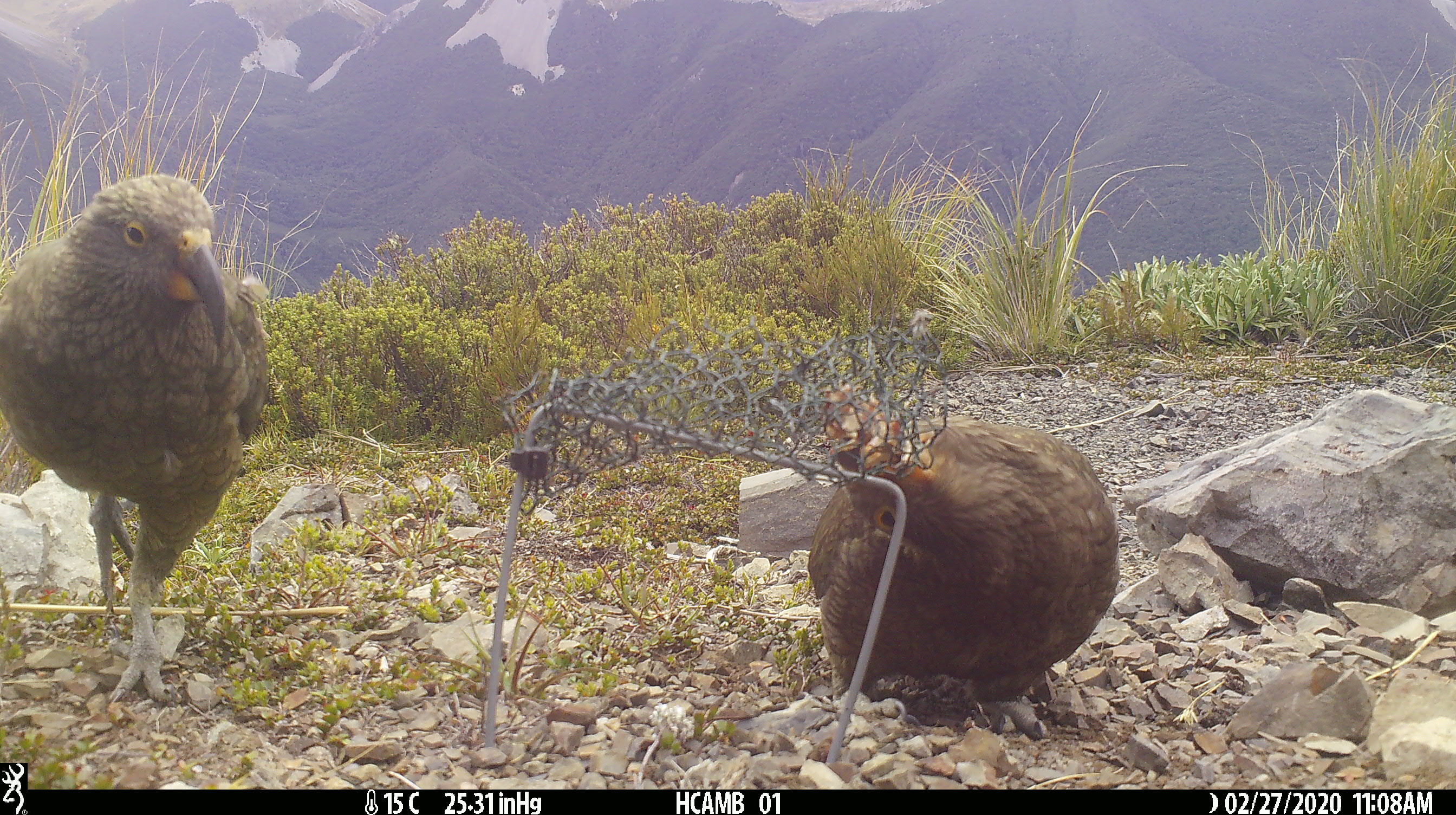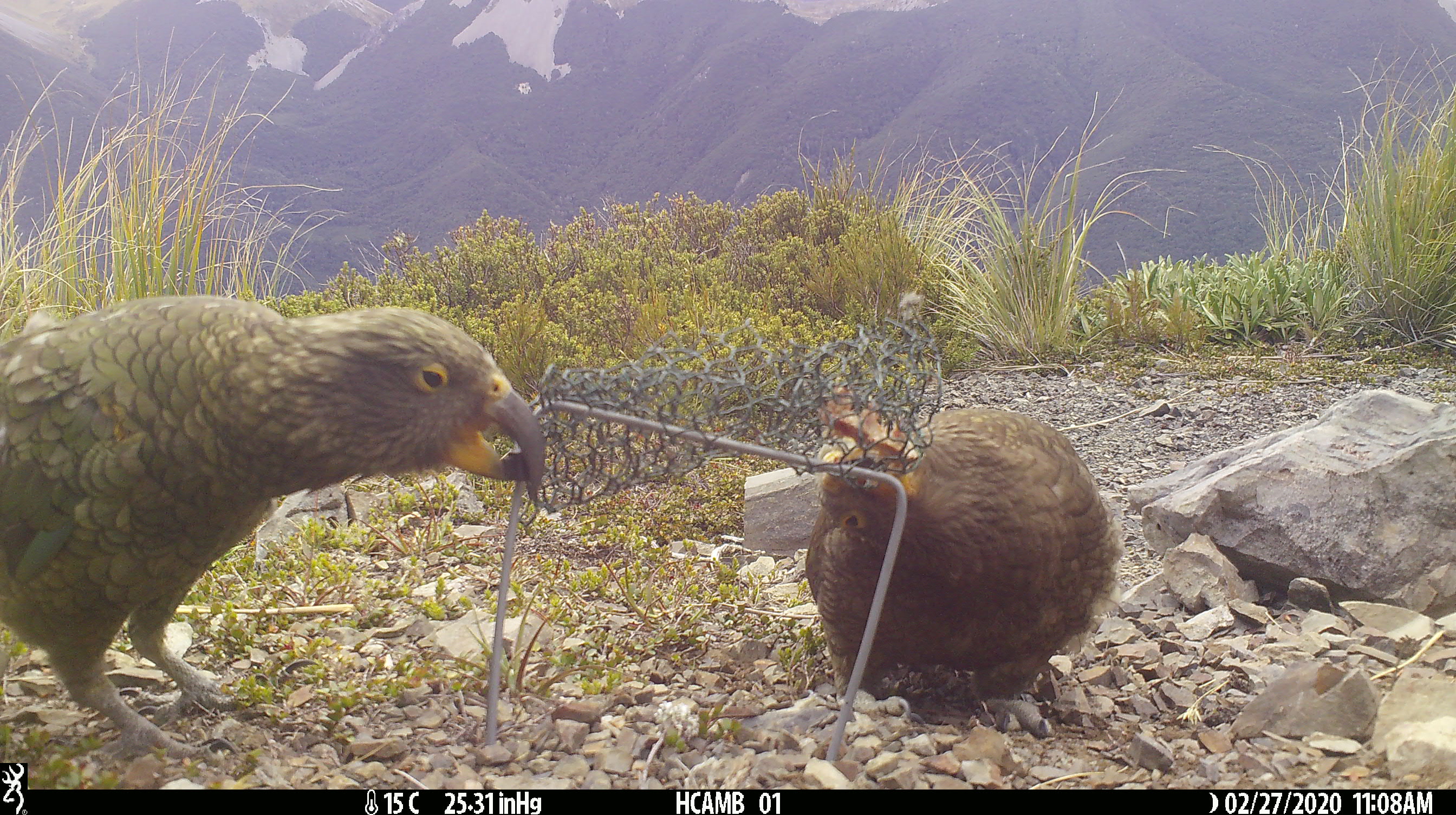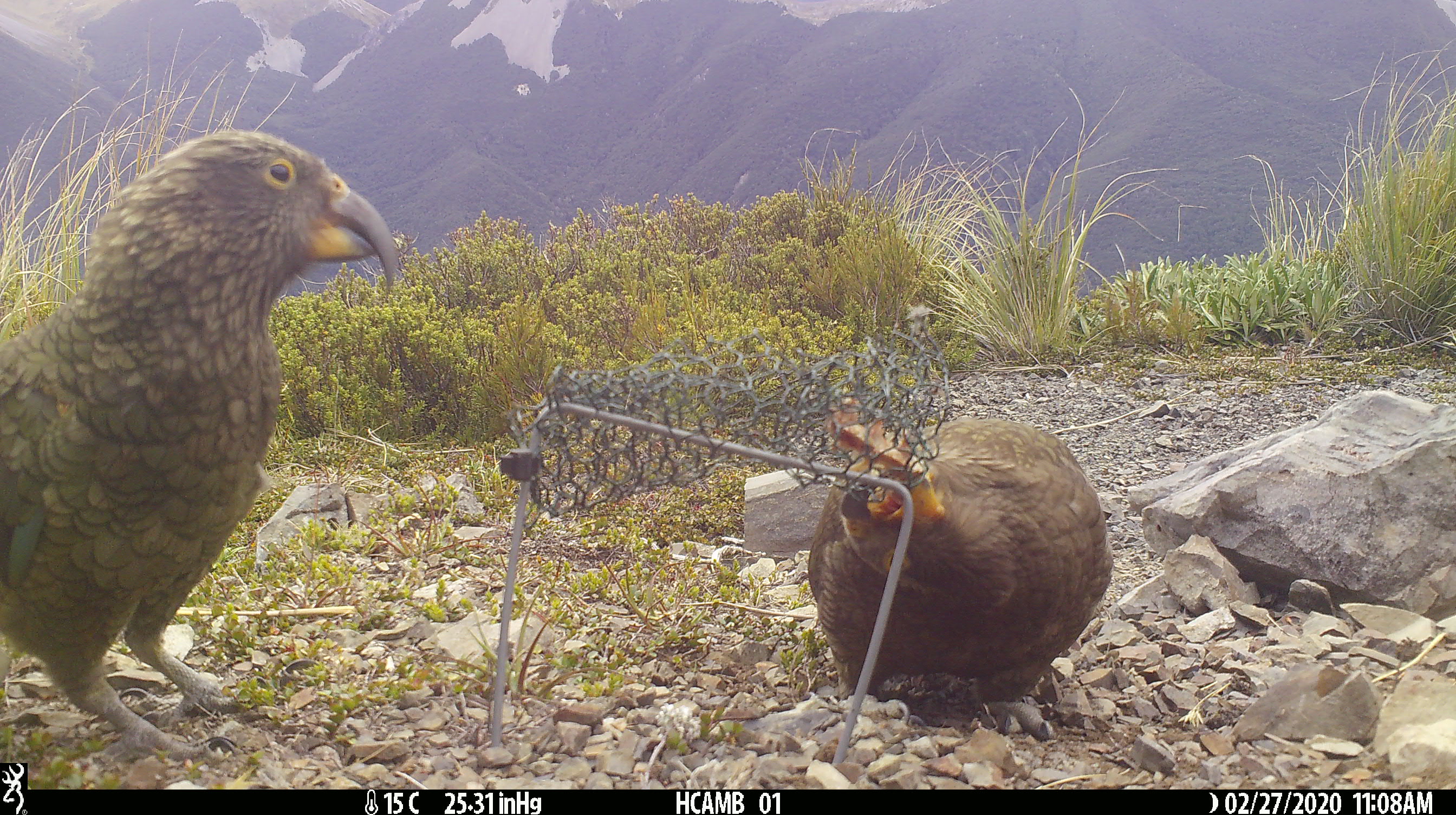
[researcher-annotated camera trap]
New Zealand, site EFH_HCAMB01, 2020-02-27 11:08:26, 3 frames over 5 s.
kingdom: Animalia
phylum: Chordata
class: Aves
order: Psittaciformes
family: Strigopidae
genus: Nestor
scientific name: Nestor notabilis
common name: kea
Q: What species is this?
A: Kea (Nestor notabilis).